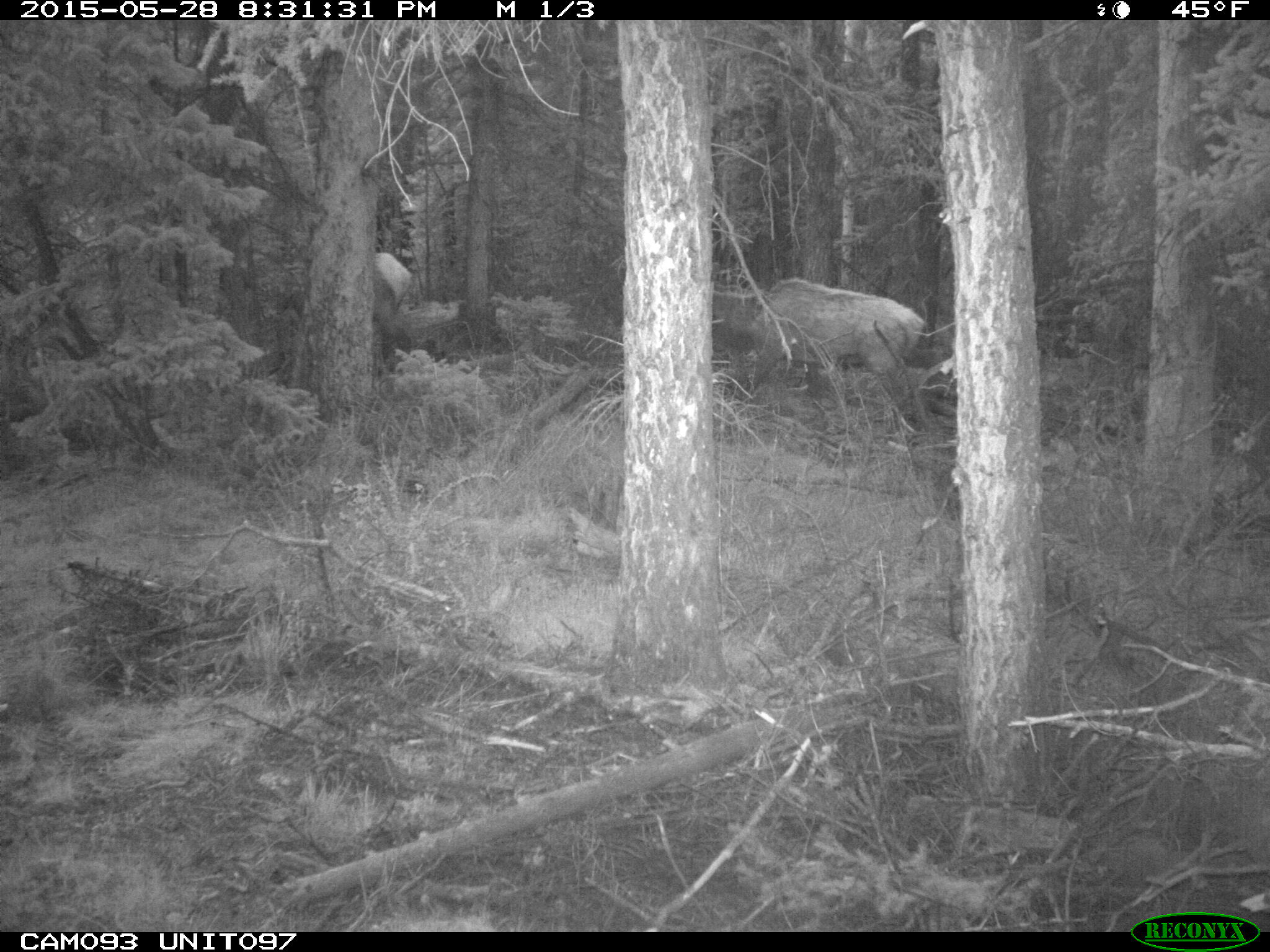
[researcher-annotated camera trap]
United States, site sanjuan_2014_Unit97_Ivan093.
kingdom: Animalia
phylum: Chordata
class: Mammalia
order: Artiodactyla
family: Cervidae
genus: Cervus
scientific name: Cervus elaphus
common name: red deer